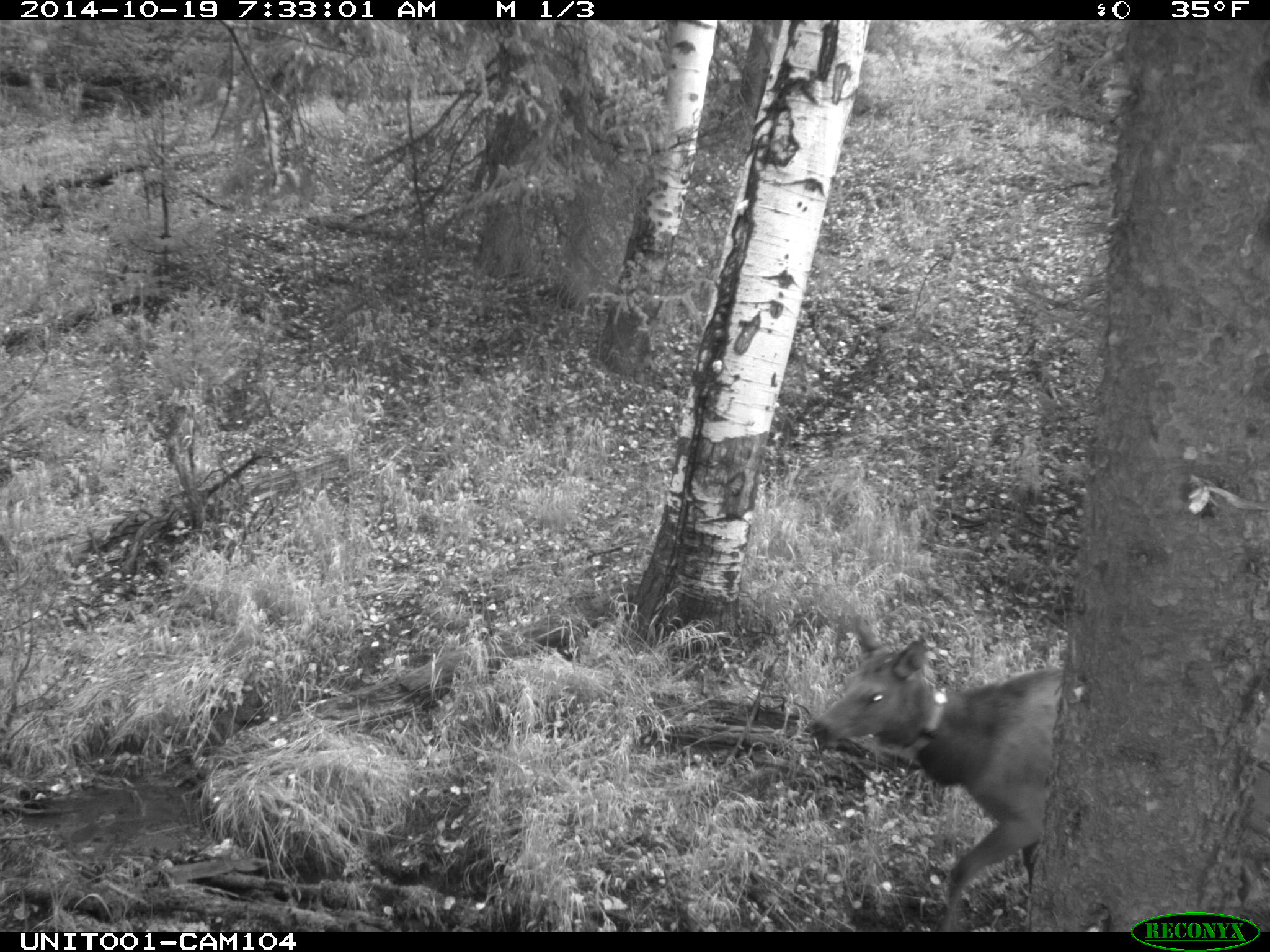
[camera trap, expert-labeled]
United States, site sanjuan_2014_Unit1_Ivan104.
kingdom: Animalia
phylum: Chordata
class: Mammalia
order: Artiodactyla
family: Cervidae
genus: Cervus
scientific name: Cervus elaphus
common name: red deer